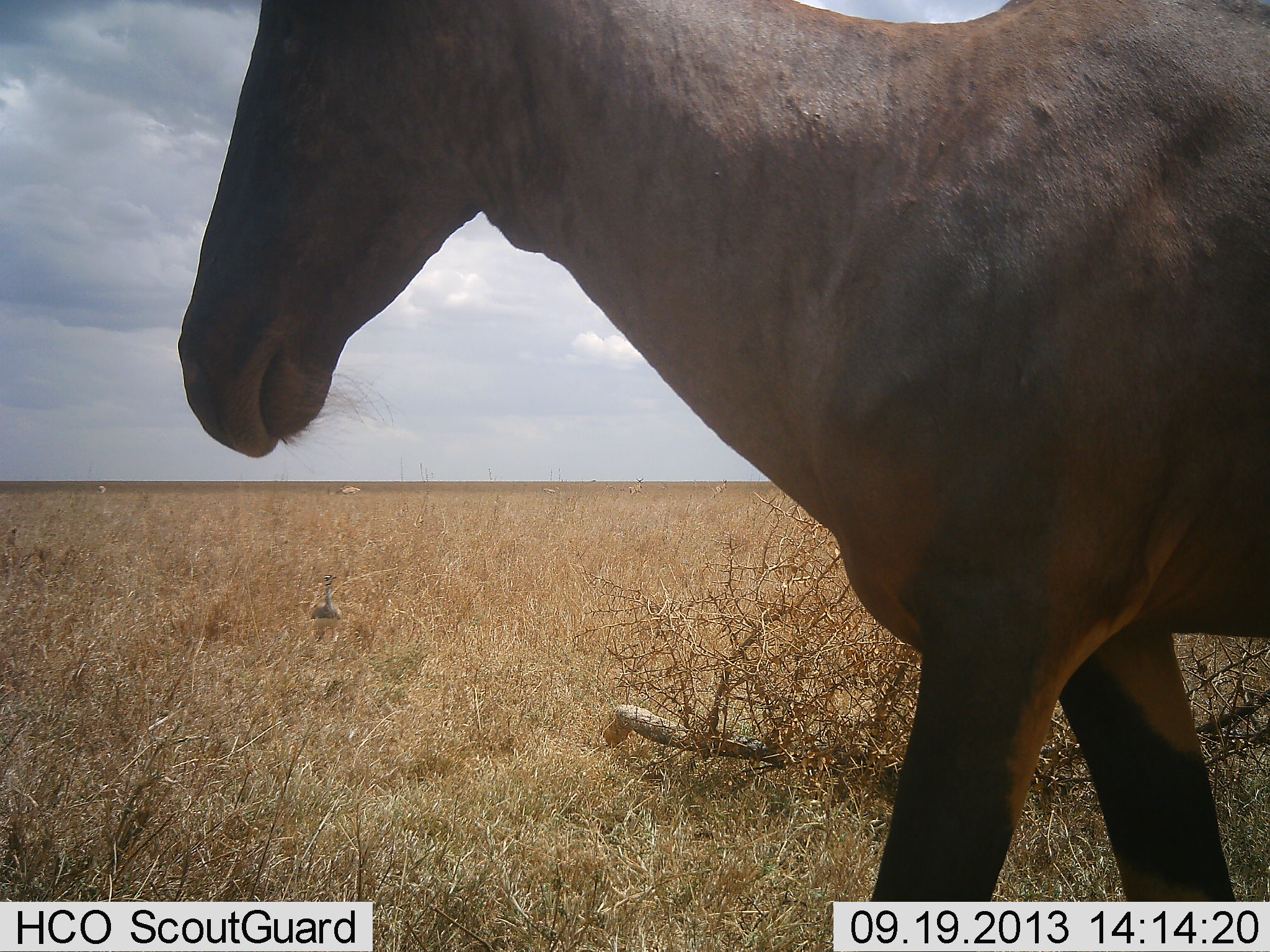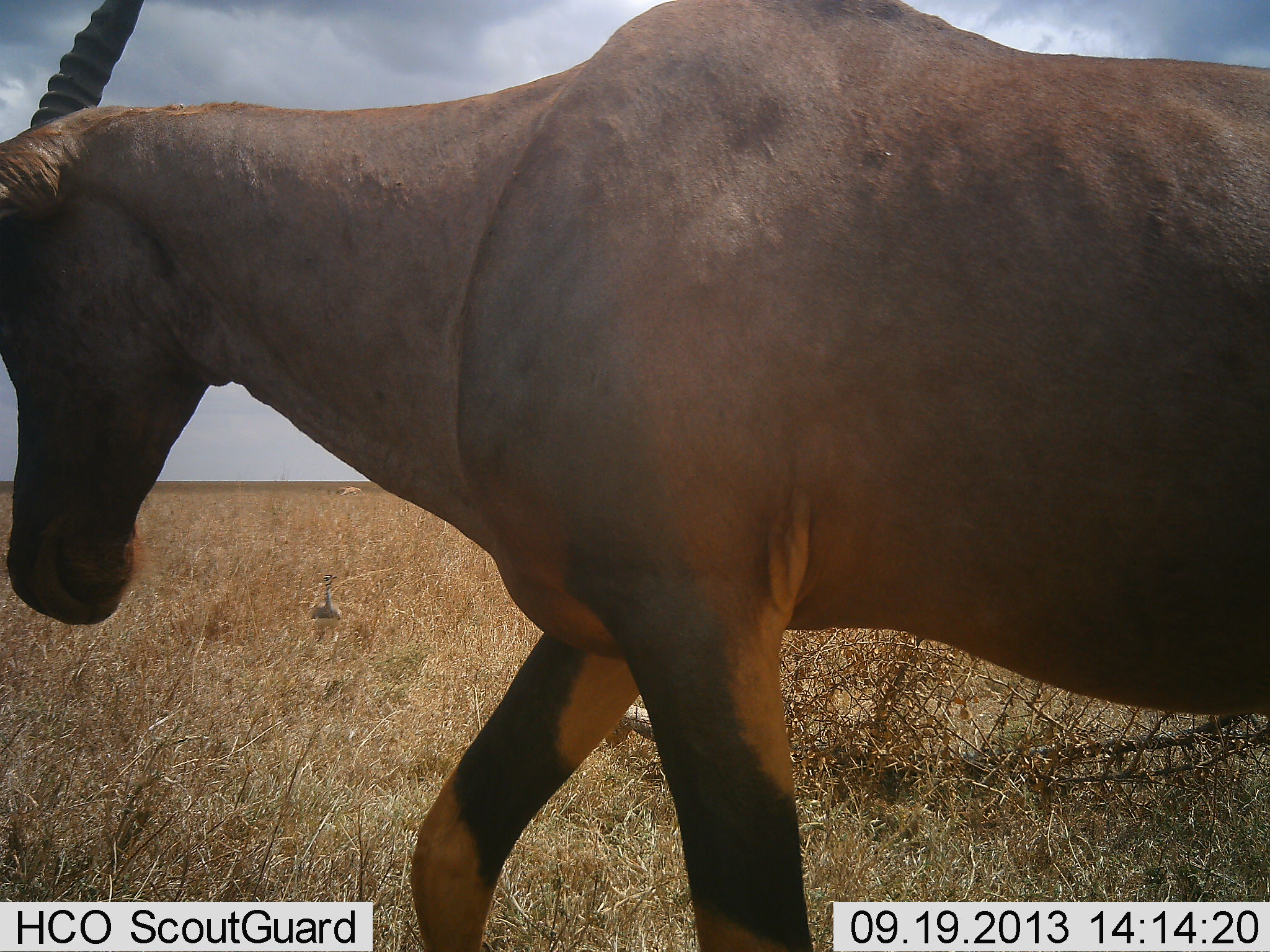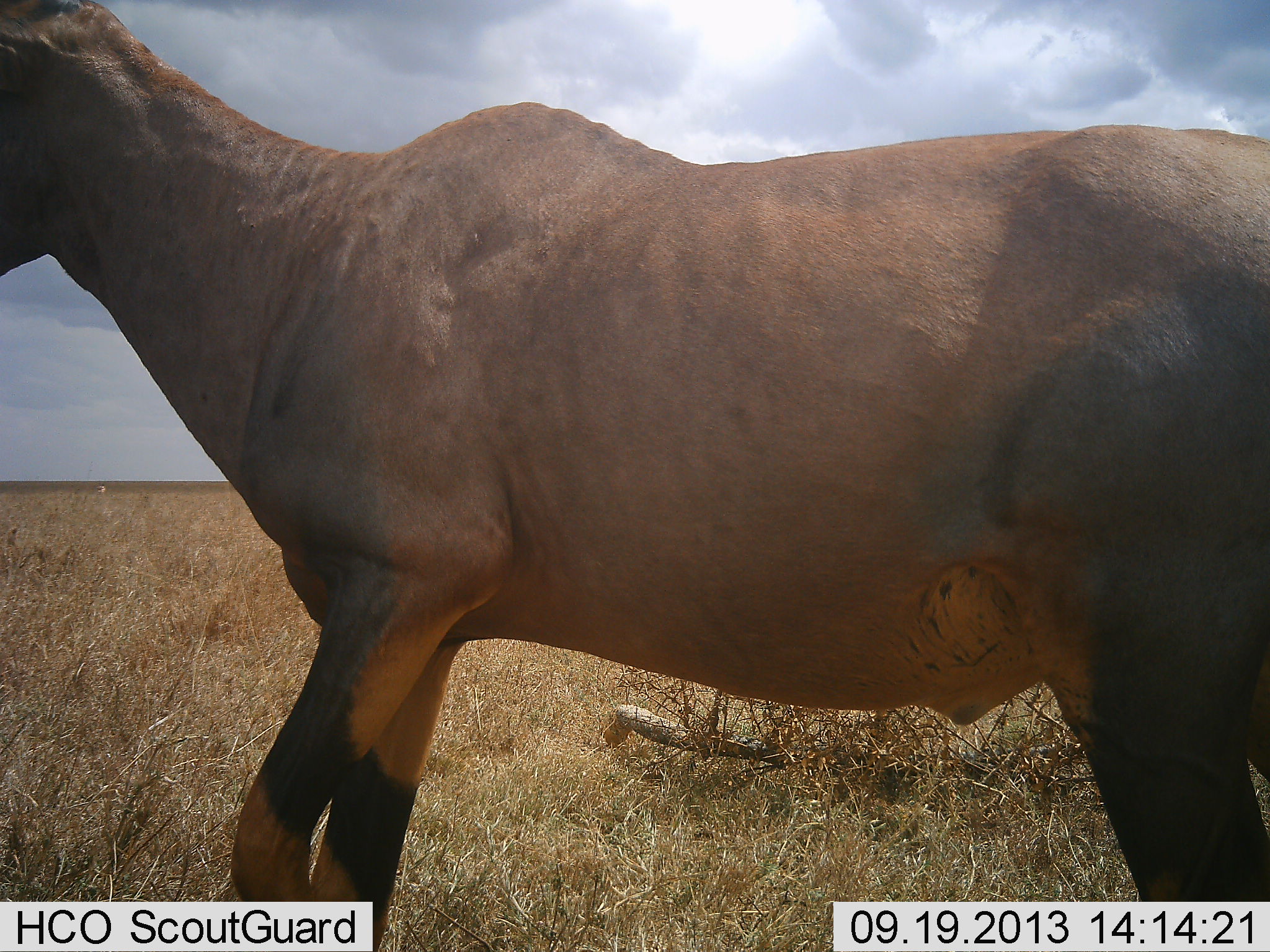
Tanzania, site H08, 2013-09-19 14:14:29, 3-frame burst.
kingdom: Animalia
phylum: Chordata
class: Mammalia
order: Artiodactyla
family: Bovidae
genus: Damaliscus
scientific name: Damaliscus lunatus jimela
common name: topi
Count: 1.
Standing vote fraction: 0%.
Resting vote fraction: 0%.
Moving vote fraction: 100%.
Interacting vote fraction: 0%.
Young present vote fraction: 0%.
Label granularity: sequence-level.